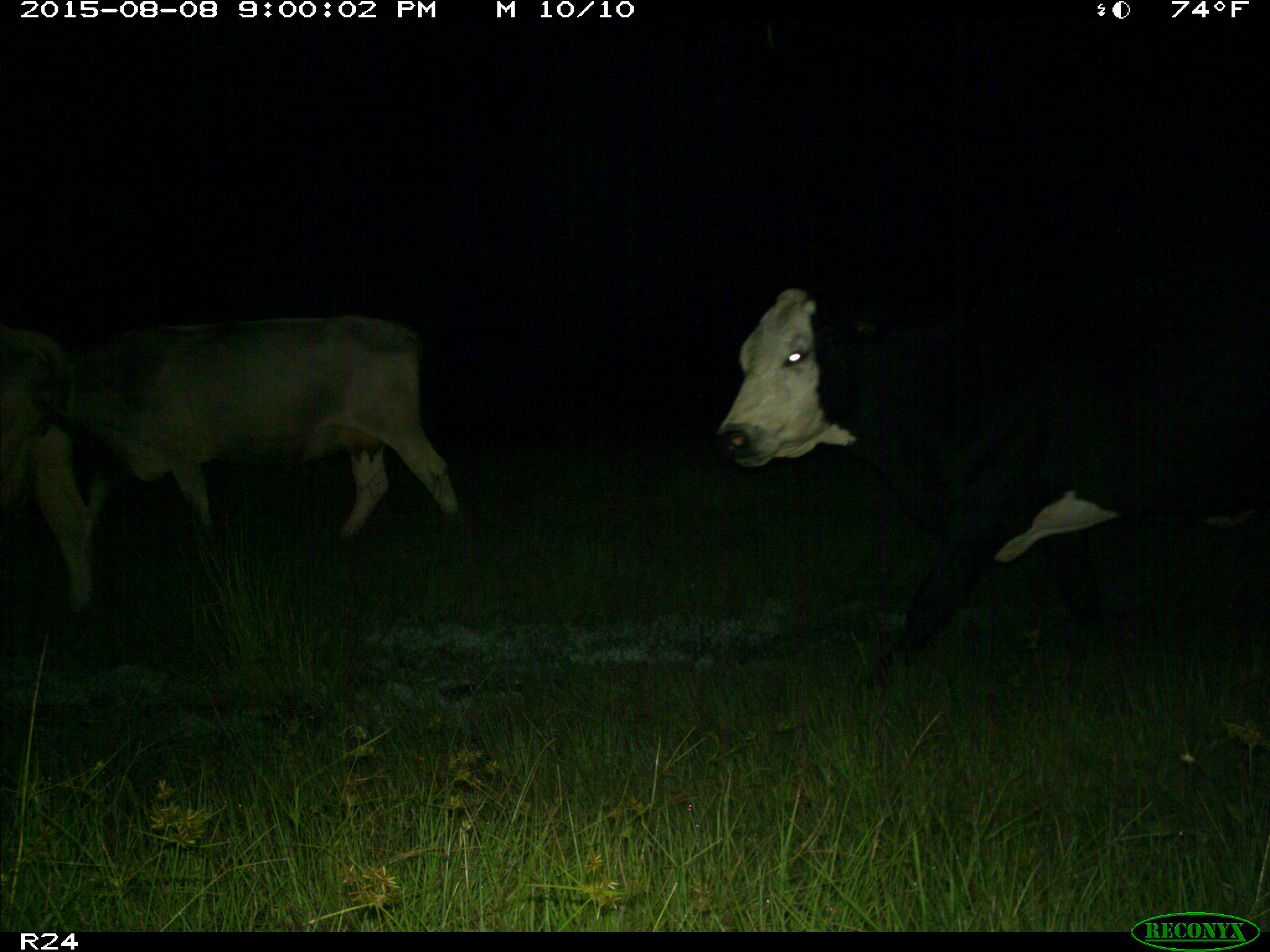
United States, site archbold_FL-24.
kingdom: Animalia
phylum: Chordata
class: Mammalia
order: Artiodactyla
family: Bovidae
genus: Bos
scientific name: Bos taurus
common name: domestic cow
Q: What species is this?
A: Bos taurus (domestic cow).